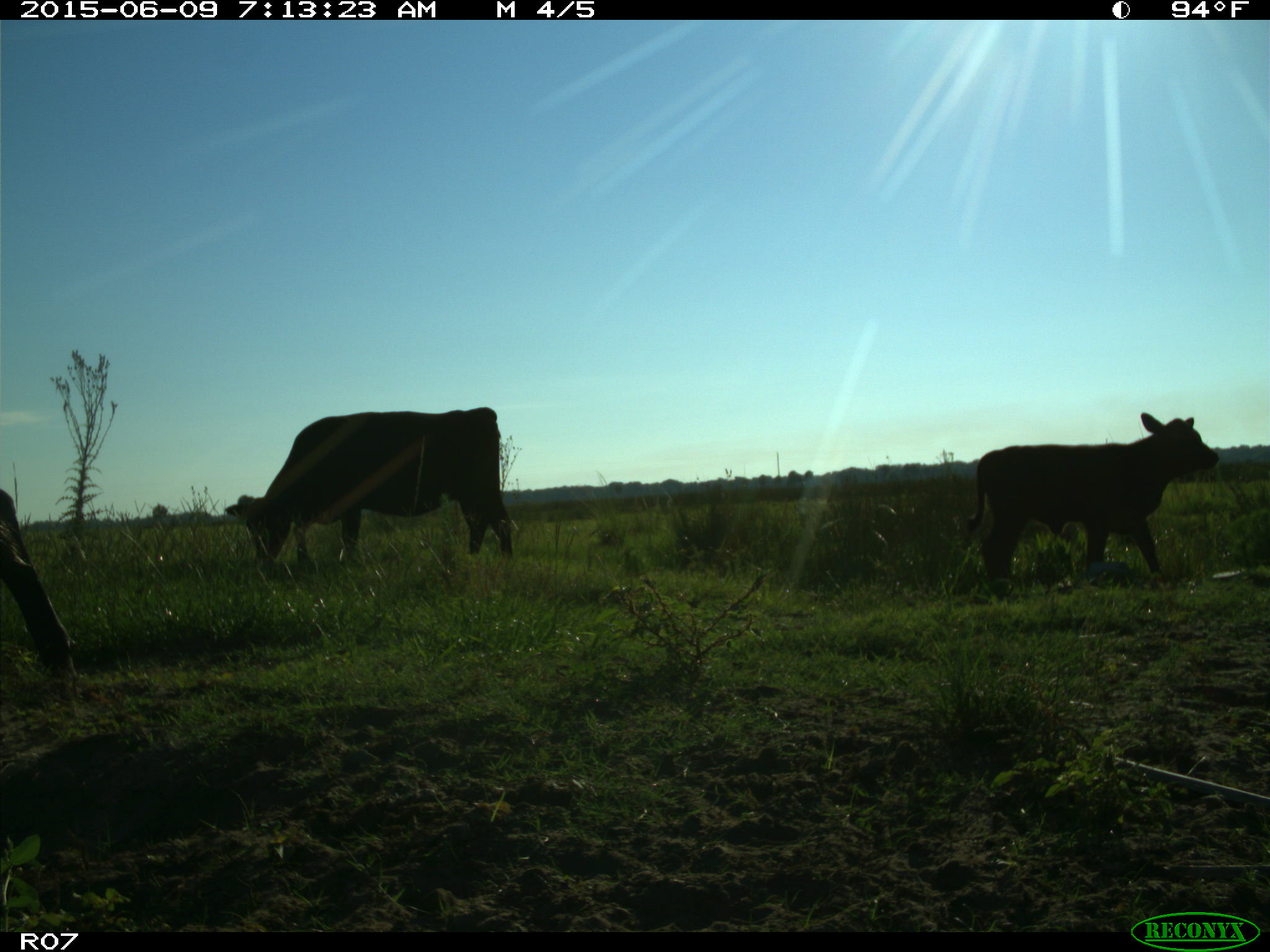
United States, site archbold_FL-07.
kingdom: Animalia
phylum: Chordata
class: Mammalia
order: Artiodactyla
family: Bovidae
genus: Bos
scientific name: Bos taurus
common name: domestic cow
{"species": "Bos taurus (domestic cow)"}